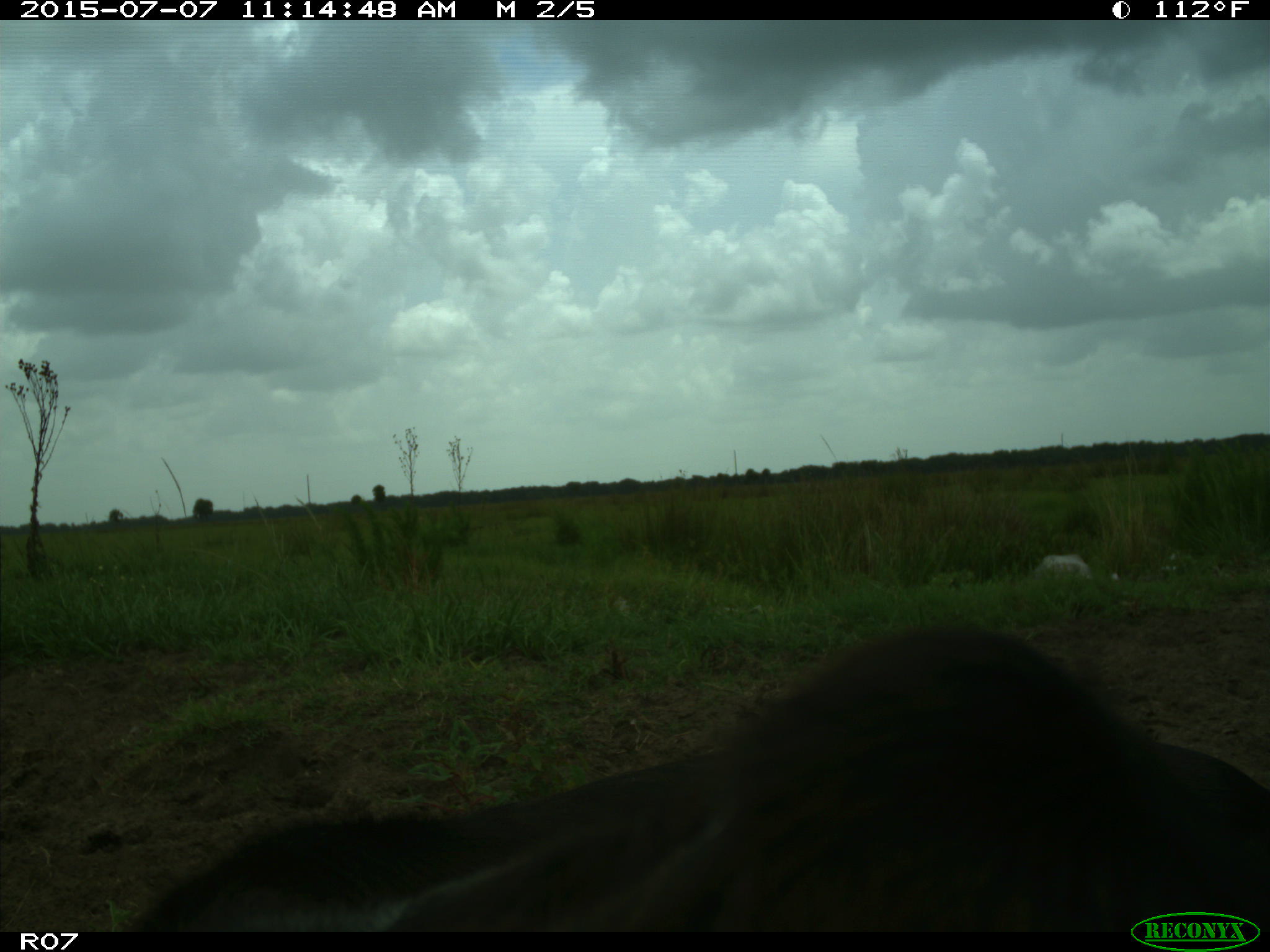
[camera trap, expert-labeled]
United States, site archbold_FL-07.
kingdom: Animalia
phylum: Chordata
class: Mammalia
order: Artiodactyla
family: Bovidae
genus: Bos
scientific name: Bos taurus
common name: domestic cow